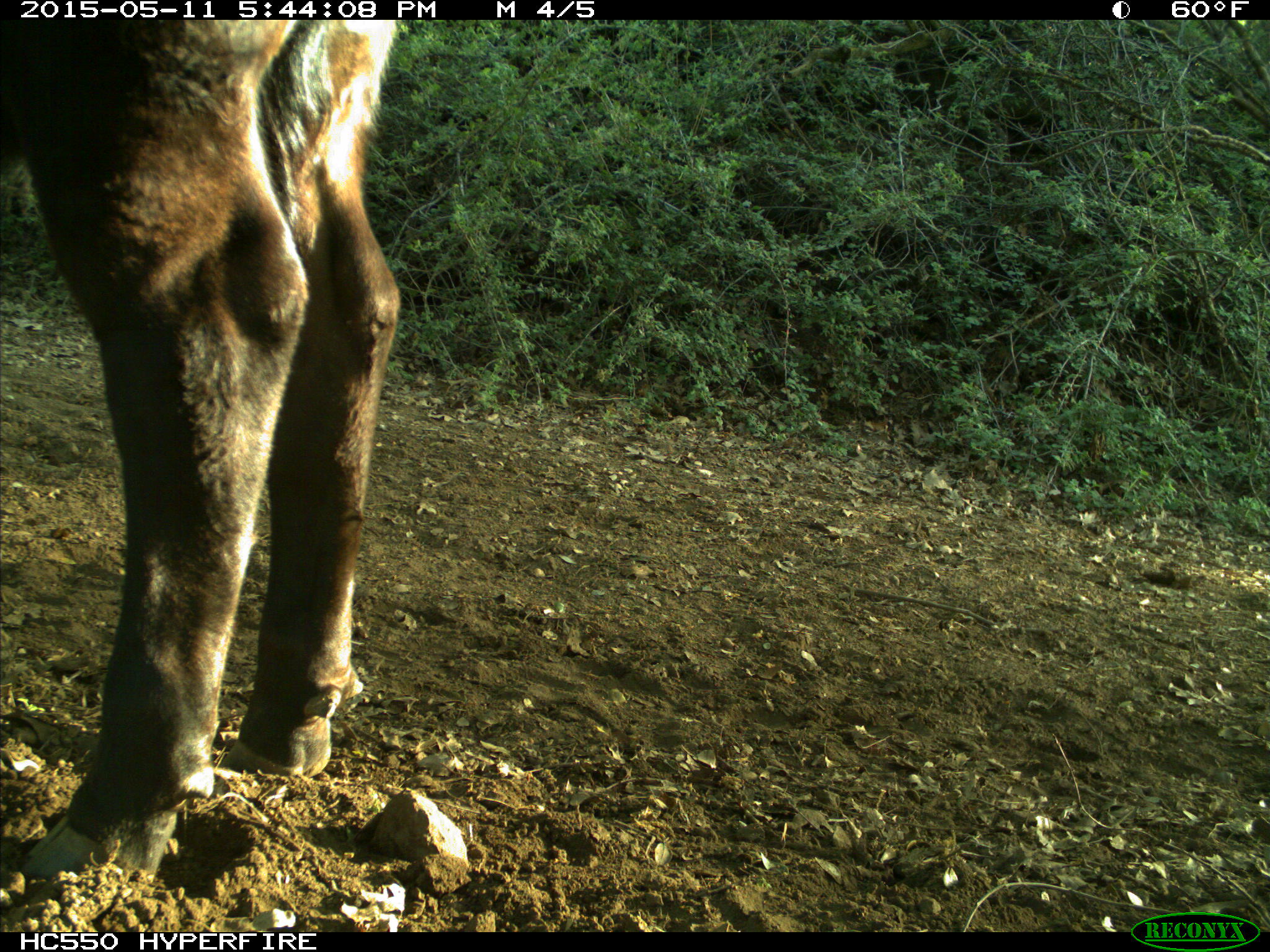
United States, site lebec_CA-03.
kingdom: Animalia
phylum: Chordata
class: Mammalia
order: Artiodactyla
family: Bovidae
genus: Bos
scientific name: Bos taurus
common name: domestic cow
Bos taurus (domestic cow).